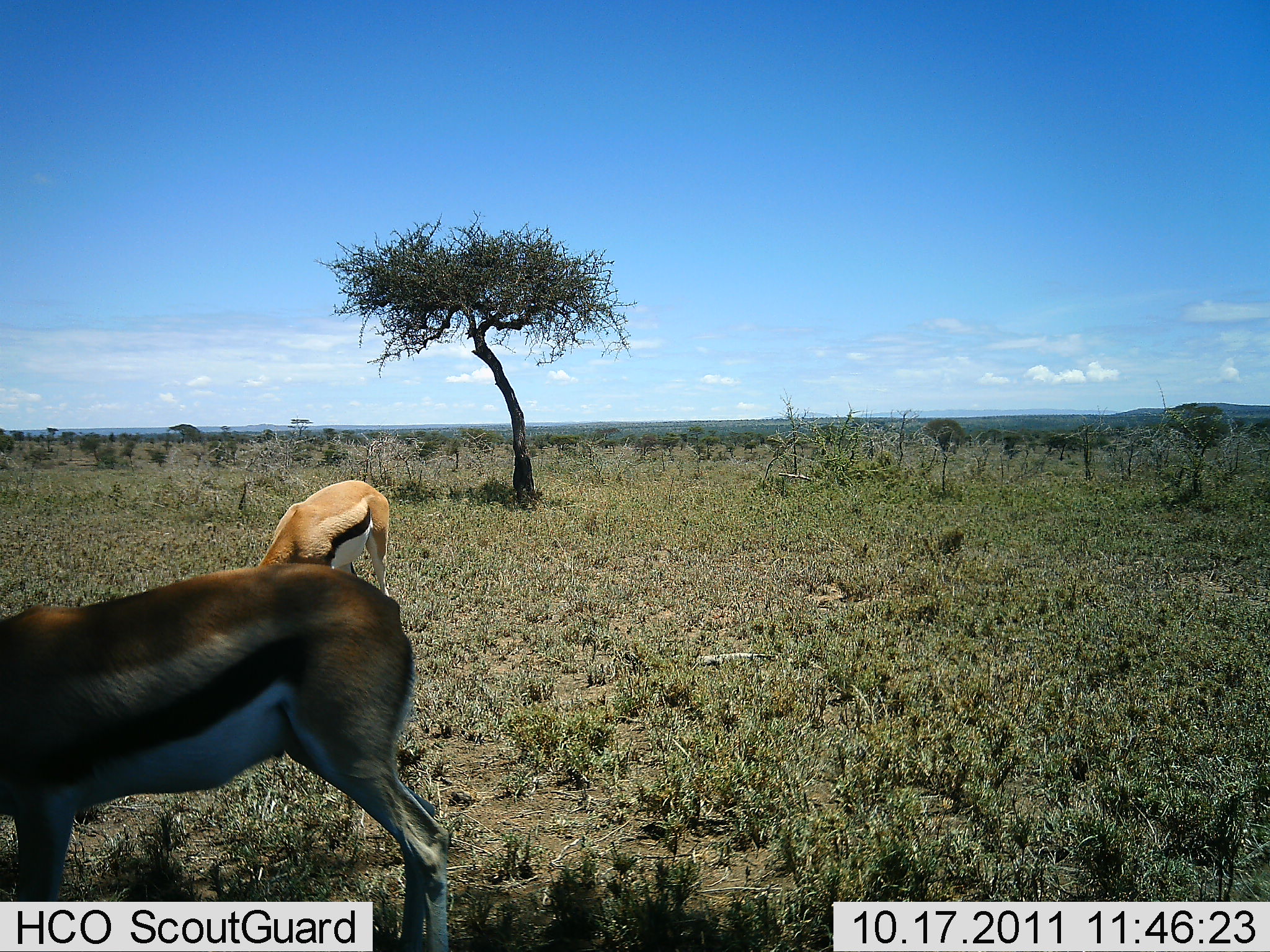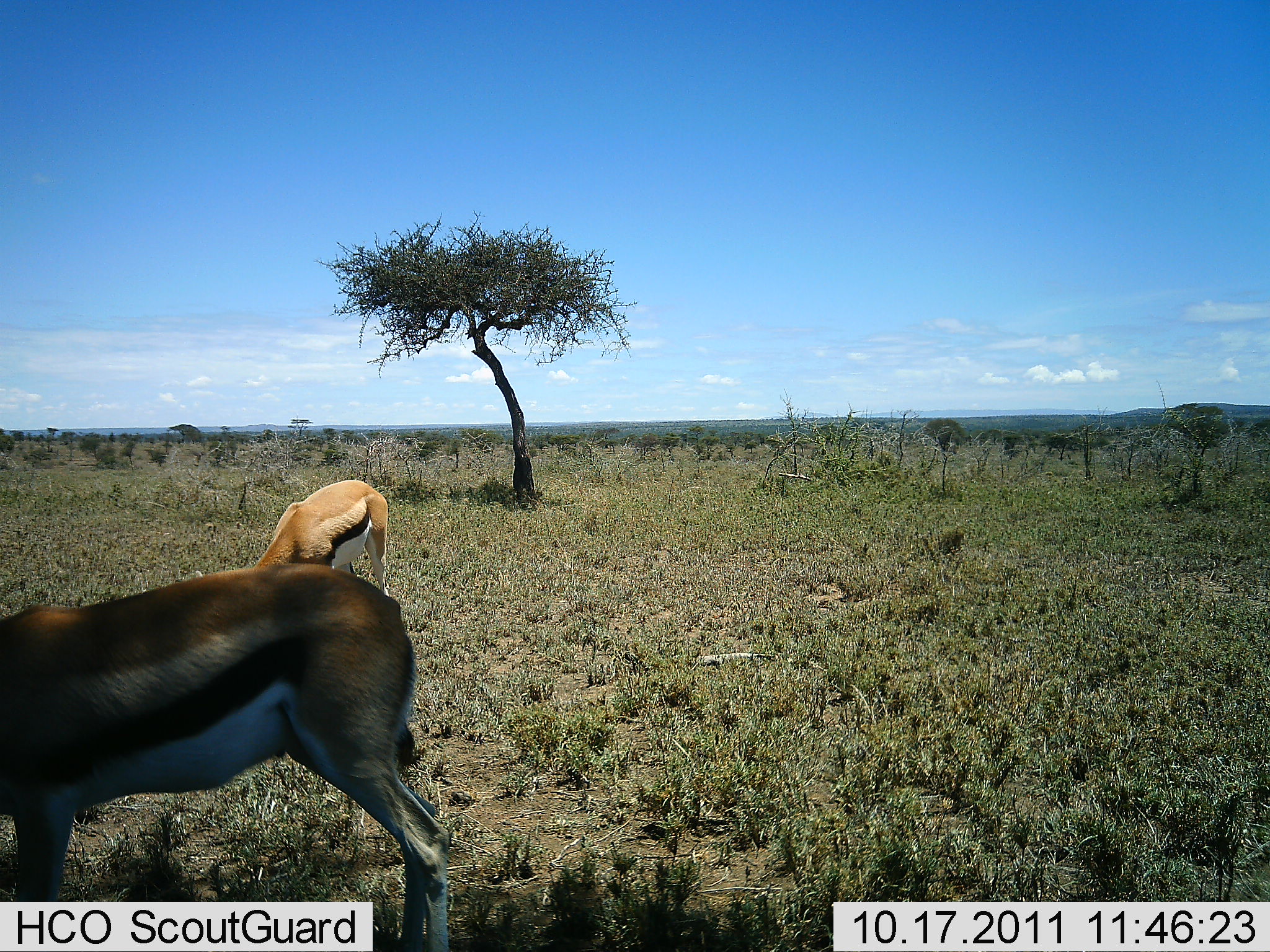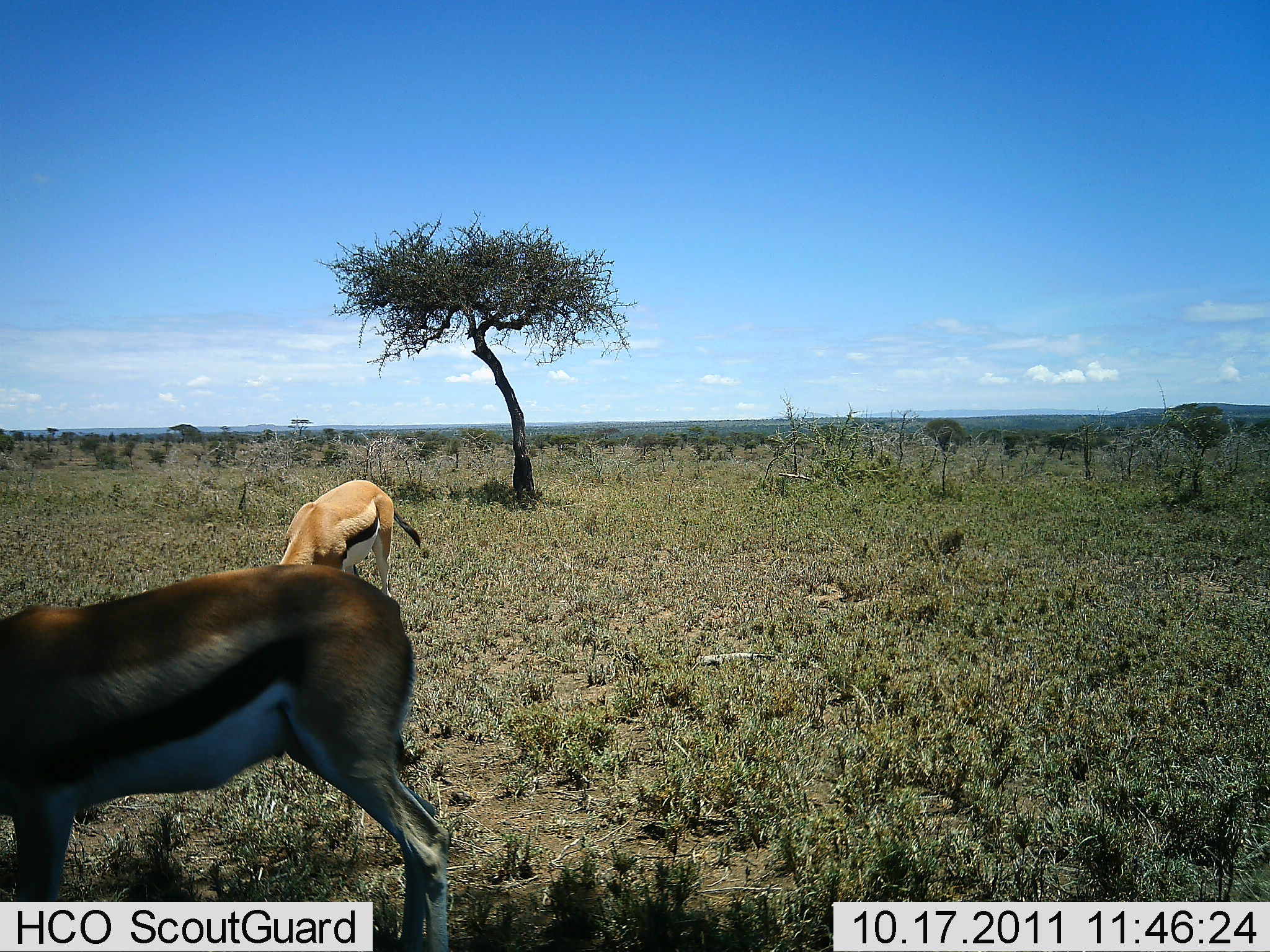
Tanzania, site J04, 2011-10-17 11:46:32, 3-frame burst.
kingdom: Animalia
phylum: Chordata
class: Mammalia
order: Artiodactyla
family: Bovidae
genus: Eudorcas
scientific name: Eudorcas thomsonii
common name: thomson's gazelle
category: gazellethomsons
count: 2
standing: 25%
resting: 0%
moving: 0%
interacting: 0%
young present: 0%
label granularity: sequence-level